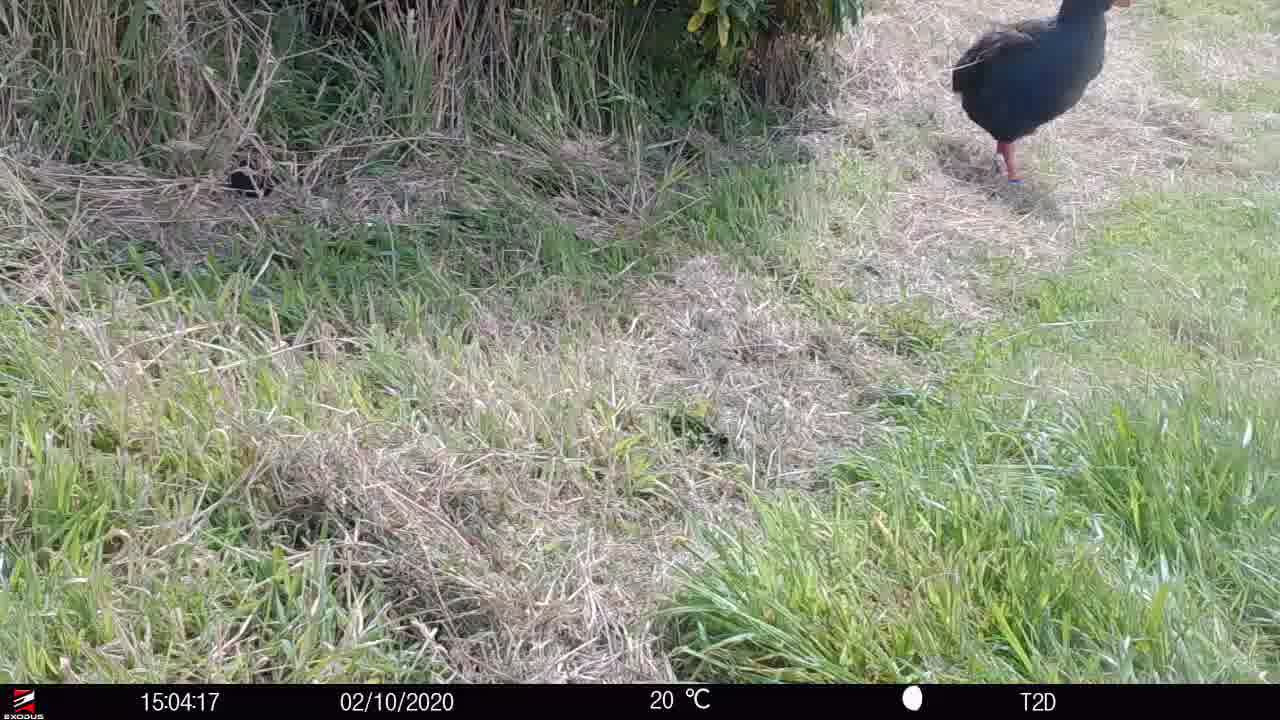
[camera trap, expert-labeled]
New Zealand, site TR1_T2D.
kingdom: Animalia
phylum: Chordata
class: Aves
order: Gruiformes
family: Rallidae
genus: Porphyrio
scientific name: Porphyrio mantelli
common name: takahe